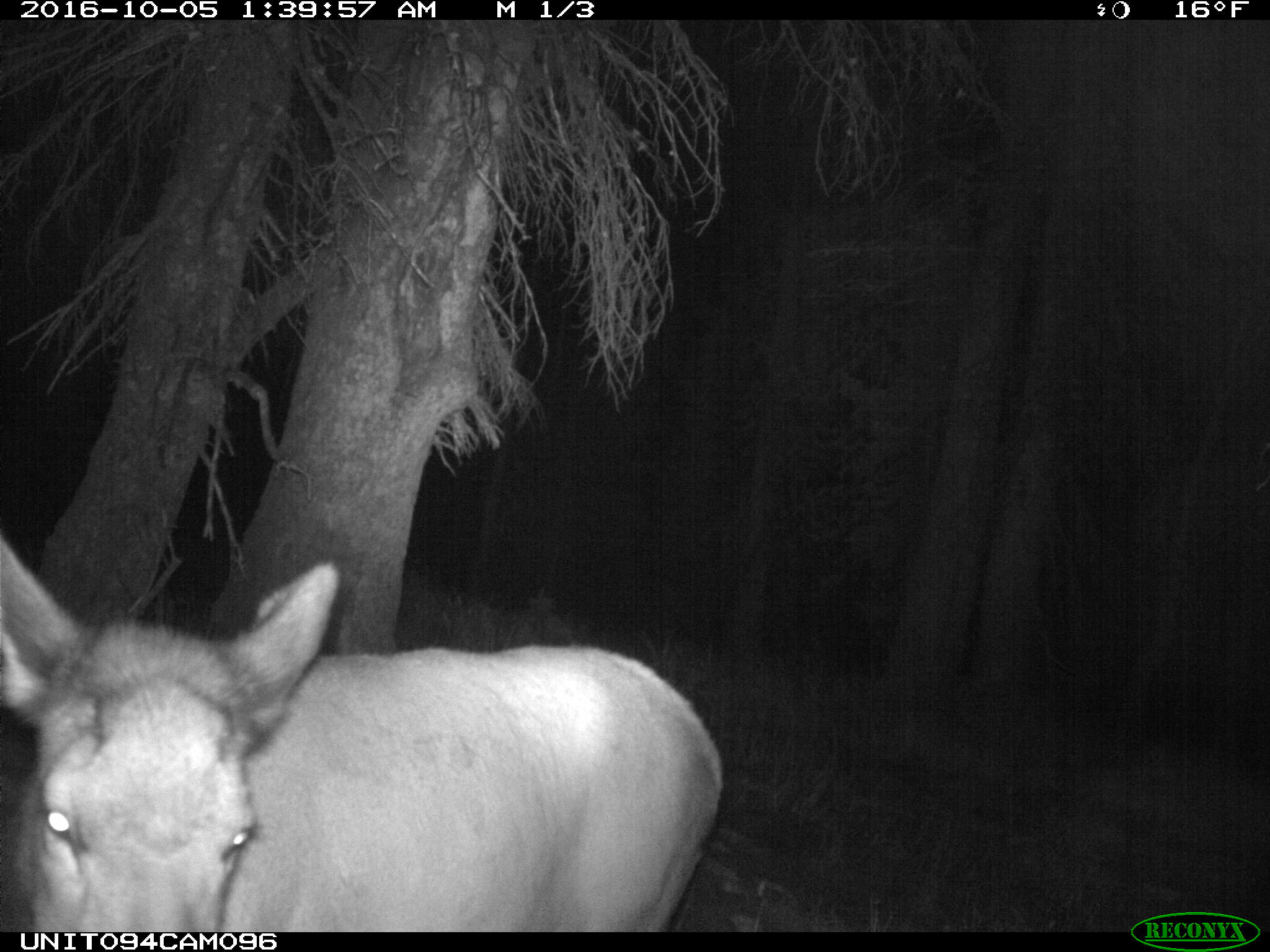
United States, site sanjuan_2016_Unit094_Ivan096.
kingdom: Animalia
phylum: Chordata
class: Mammalia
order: Artiodactyla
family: Cervidae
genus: Cervus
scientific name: Cervus elaphus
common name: red deer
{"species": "Cervus elaphus (red deer)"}